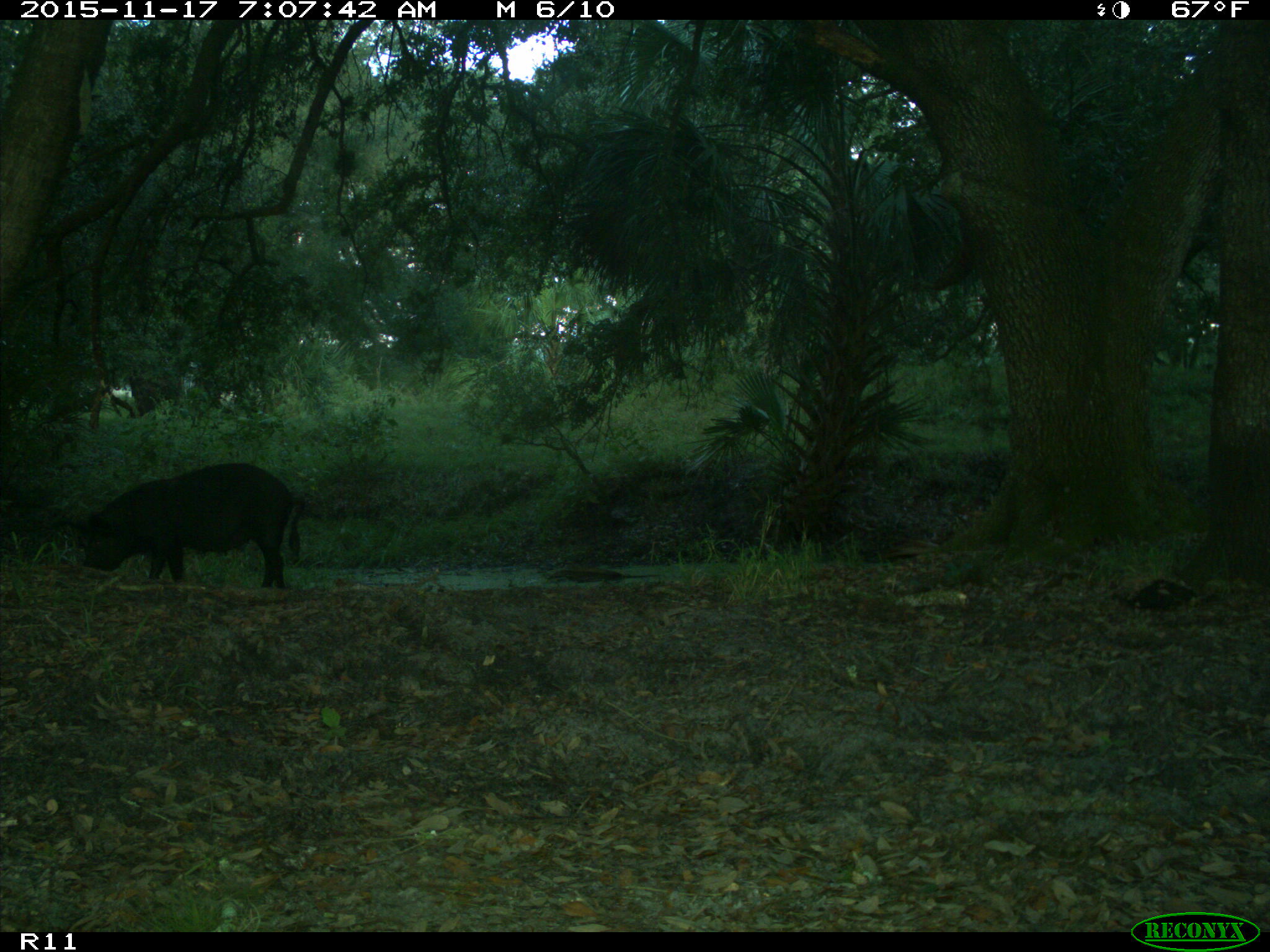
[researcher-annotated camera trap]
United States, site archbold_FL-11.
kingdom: Animalia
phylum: Chordata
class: Mammalia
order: Artiodactyla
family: Suidae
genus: Sus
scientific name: Sus scrofa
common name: wild boar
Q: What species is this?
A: Sus scrofa (wild boar).